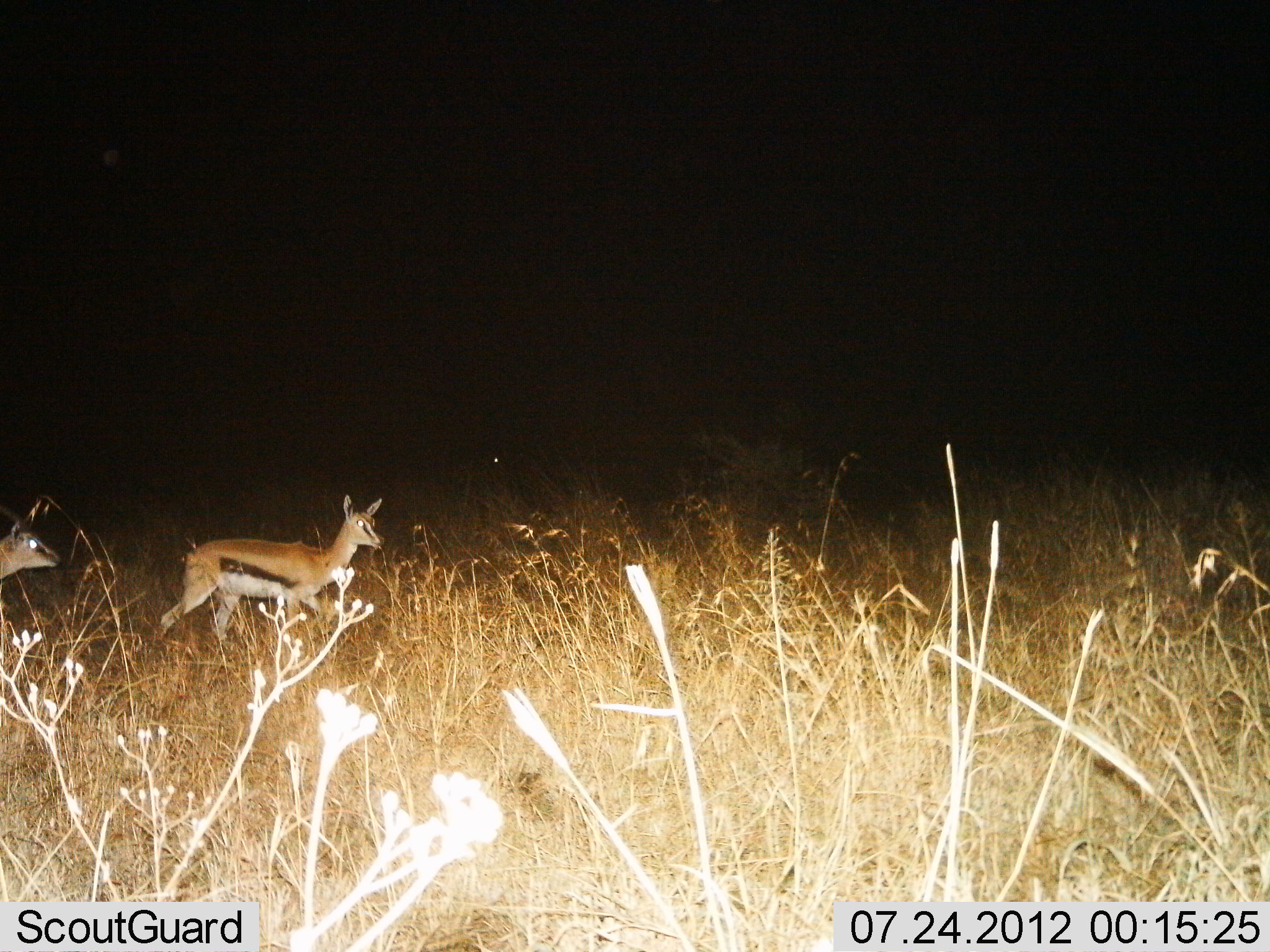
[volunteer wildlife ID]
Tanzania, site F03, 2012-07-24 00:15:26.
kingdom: Animalia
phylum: Chordata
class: Mammalia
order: Artiodactyla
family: Bovidae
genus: Eudorcas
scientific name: Eudorcas thomsonii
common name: thomson's gazelle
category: gazellethomsons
Gazellethomsons (thomson's gazelle) (Eudorcas thomsonii), count 2. Behavior (volunteer vote fractions): standing 10%, resting 0%, moving 90%, interacting 0%. Young present (vote fraction): 10%. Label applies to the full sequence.